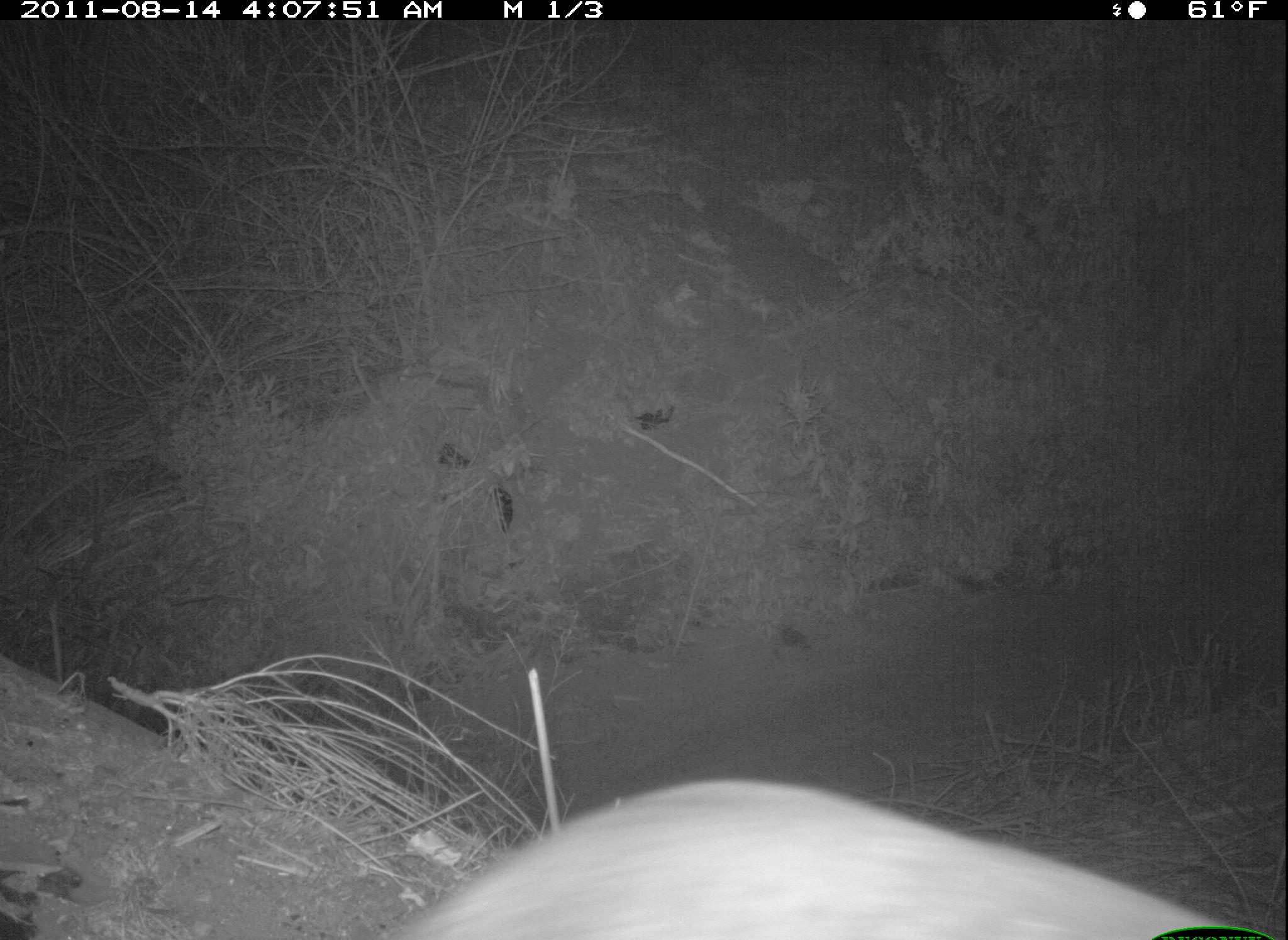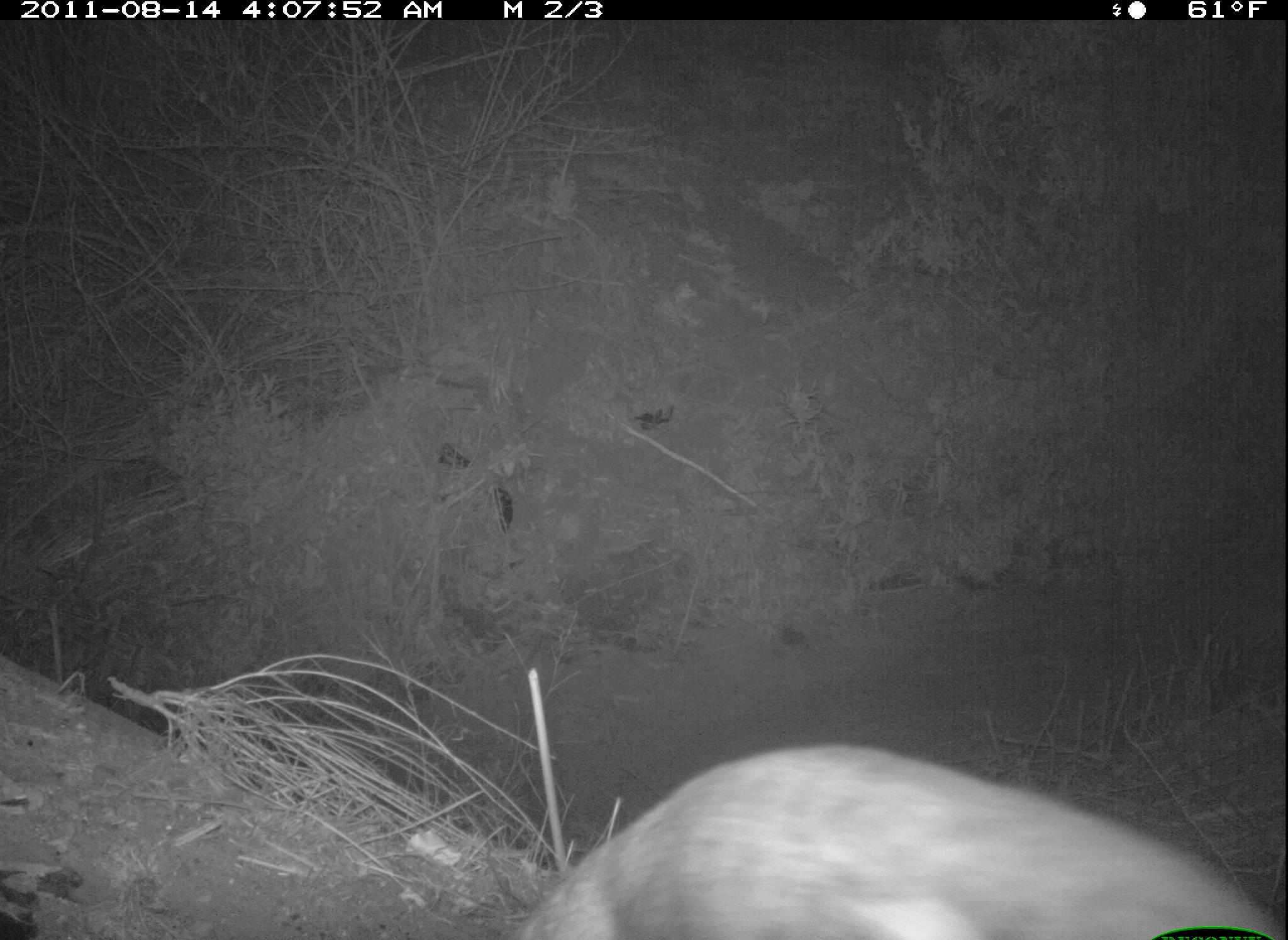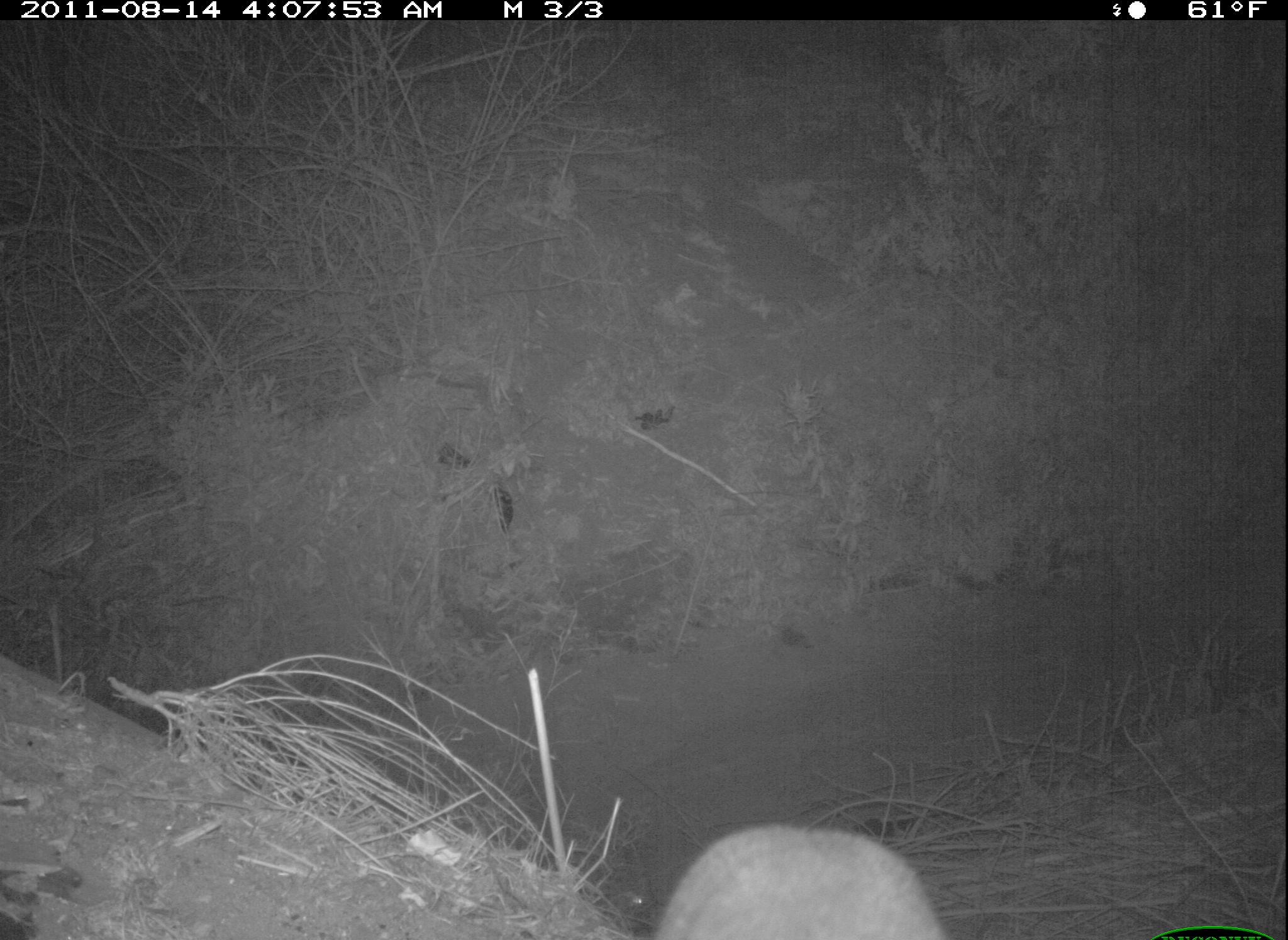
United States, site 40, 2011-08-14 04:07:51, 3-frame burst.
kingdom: Animalia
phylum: Chordata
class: Mammalia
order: Carnivora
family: Felidae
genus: Felis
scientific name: Felis catus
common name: cat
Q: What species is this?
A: Cat (Felis catus).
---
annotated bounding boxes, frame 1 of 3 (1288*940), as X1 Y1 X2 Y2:
cat: 362 770 1253 940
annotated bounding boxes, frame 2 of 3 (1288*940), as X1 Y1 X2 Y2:
cat: 514 734 1282 940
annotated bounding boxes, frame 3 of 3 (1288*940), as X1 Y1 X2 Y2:
cat: 647 813 966 940